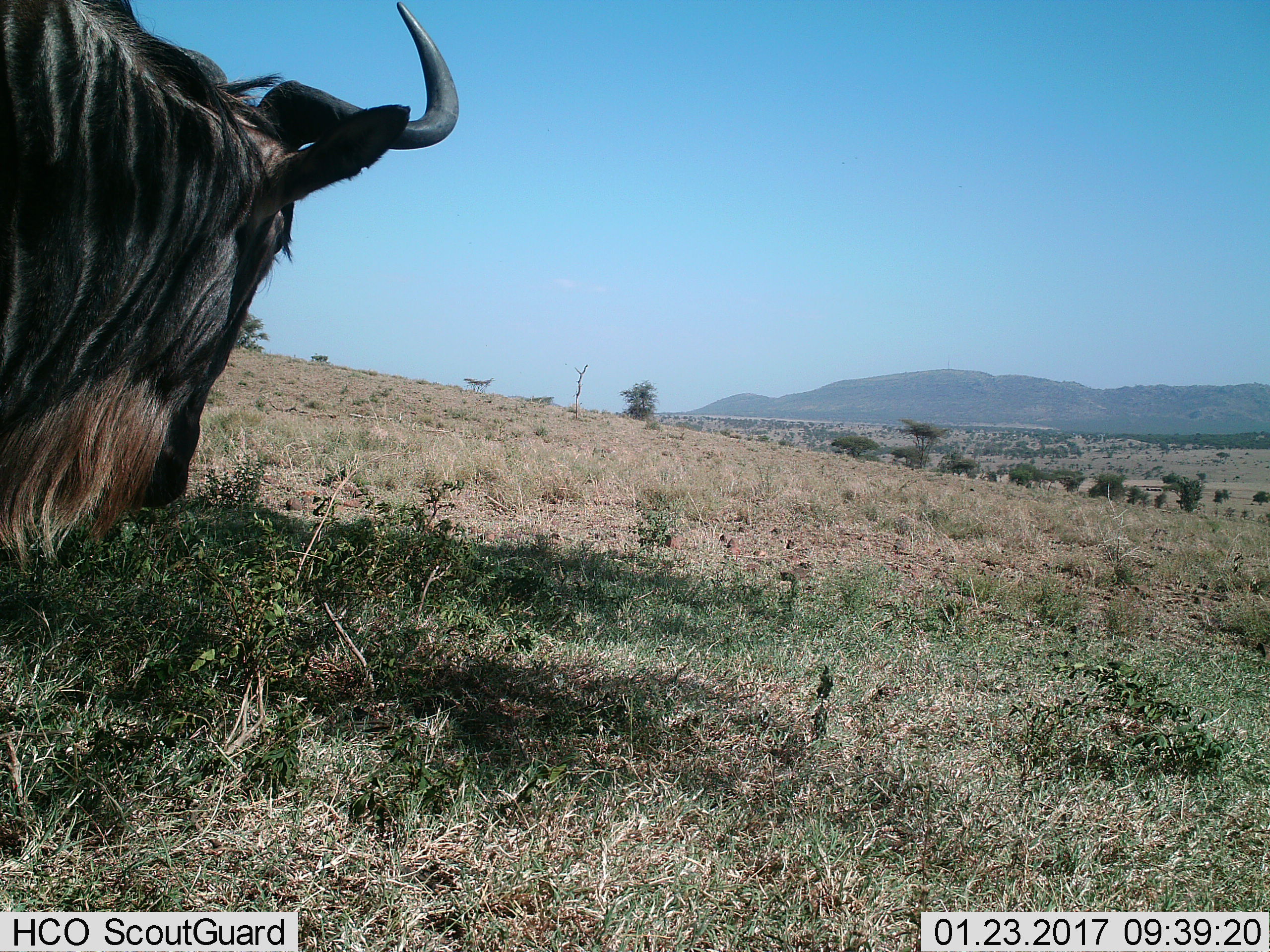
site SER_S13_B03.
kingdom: Animalia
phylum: Chordata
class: Mammalia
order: Artiodactyla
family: Bovidae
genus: Connochaetes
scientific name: Connochaetes taurinus taurinus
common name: blue wildebeest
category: wildebeestblue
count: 1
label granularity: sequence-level